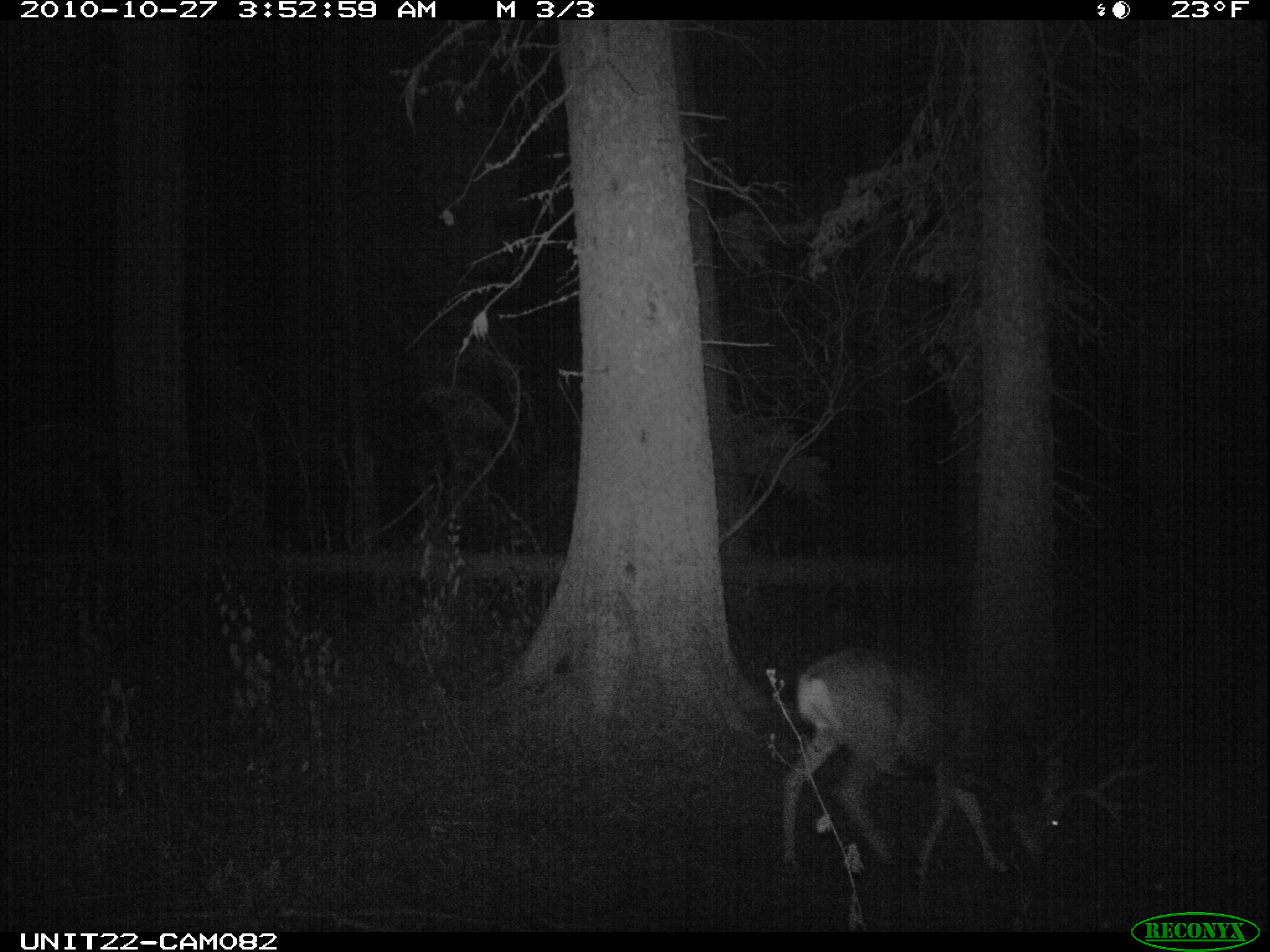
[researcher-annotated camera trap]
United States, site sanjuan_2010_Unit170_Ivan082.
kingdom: Animalia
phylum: Chordata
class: Mammalia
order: Artiodactyla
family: Cervidae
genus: Odocoileus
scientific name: Odocoileus hemionus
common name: mule deer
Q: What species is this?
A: Odocoileus hemionus (mule deer).